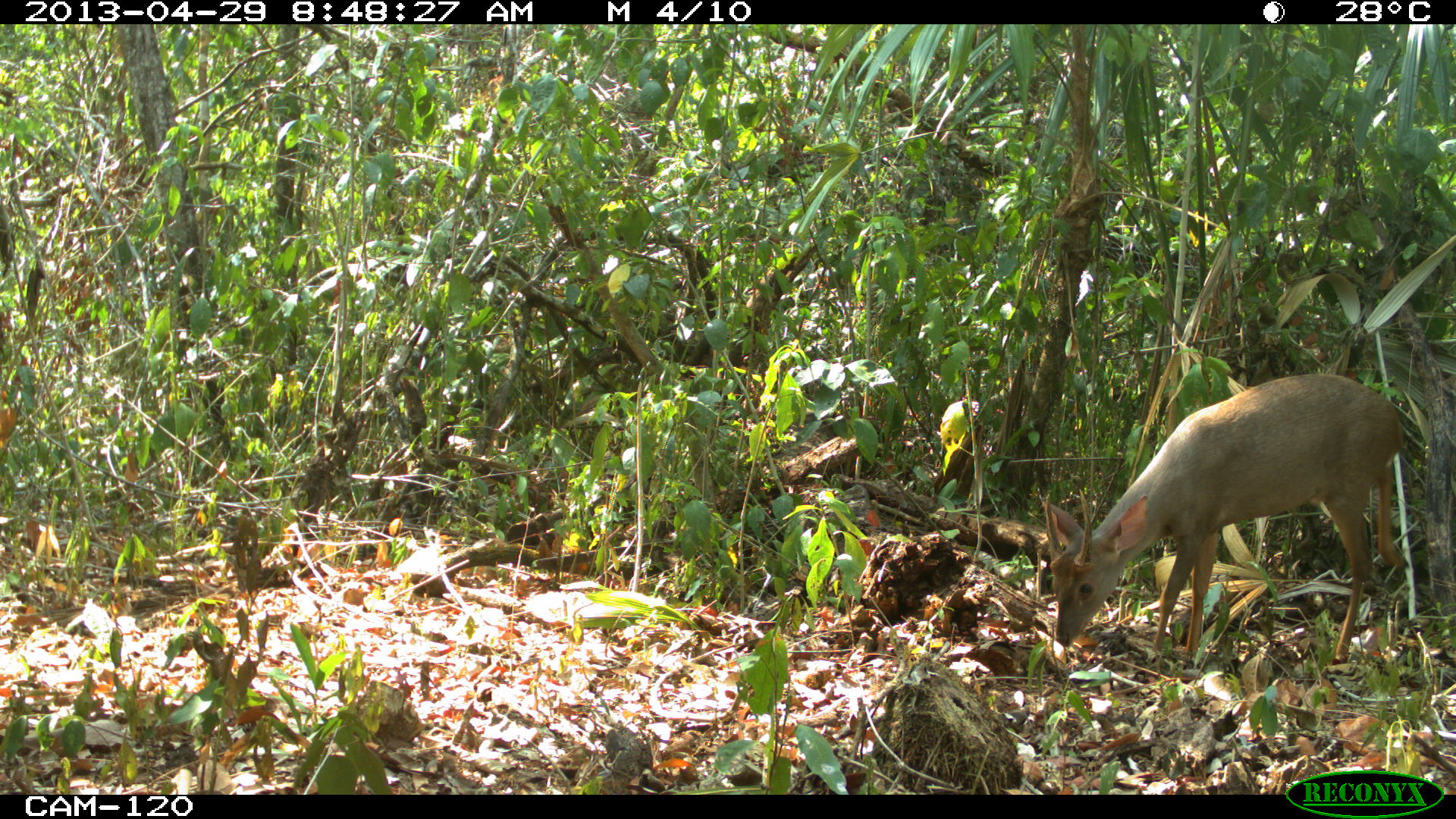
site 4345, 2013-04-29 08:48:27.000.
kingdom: Animalia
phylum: Chordata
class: Mammalia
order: Artiodactyla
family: Cervidae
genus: Odocoileus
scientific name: Odocoileus pandora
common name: yucatán brown brocket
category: mazama pandora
Mazama pandora (yucatán brown brocket) (Odocoileus pandora), count 1, sex male.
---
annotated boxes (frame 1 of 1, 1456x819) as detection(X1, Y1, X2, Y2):
mazama pandora: detection(1042, 373, 1406, 664)